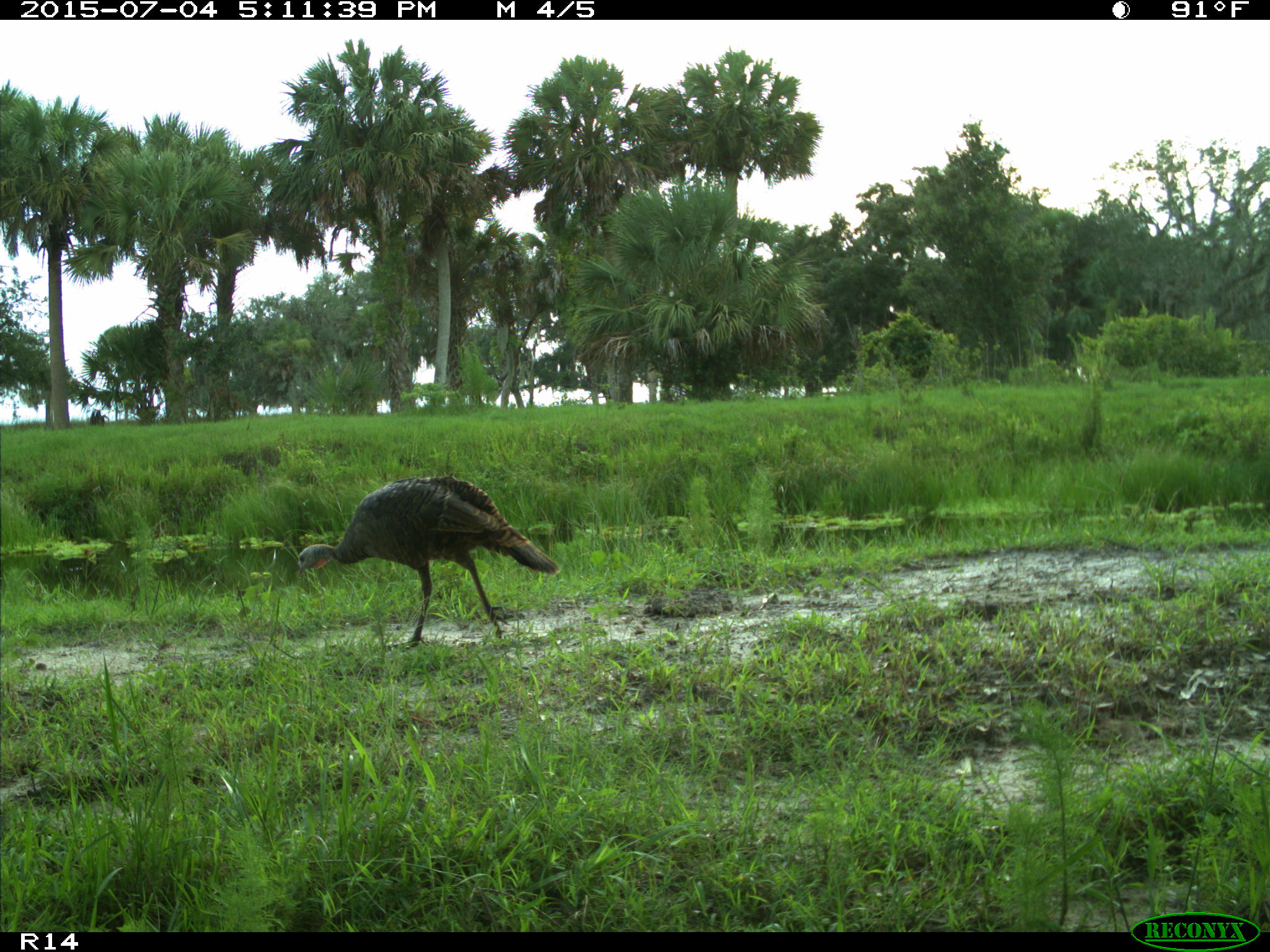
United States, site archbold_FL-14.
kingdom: Animalia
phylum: Chordata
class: Aves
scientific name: Aves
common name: birds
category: unidentified bird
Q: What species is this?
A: Unidentified bird (birds) (Aves).